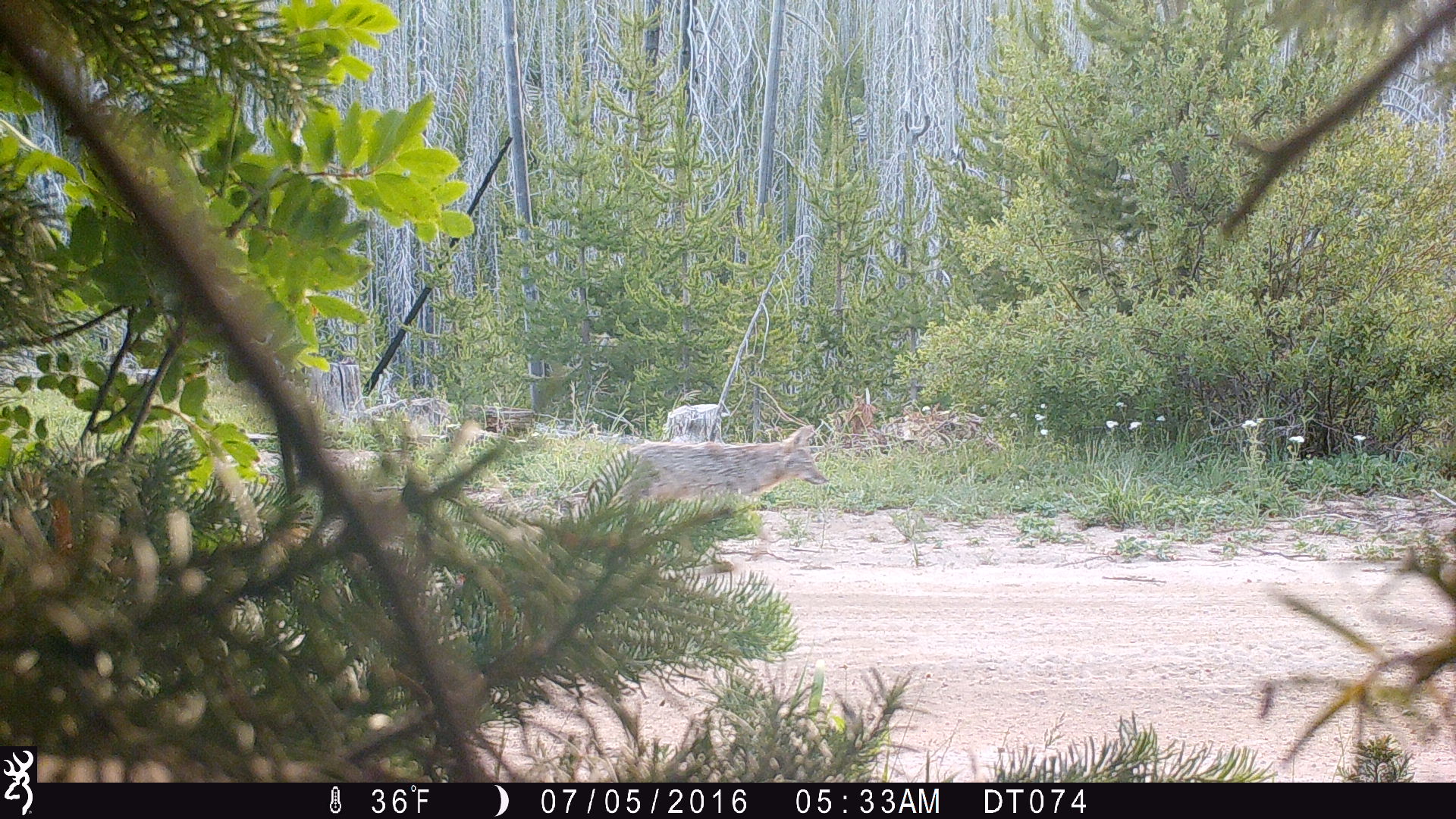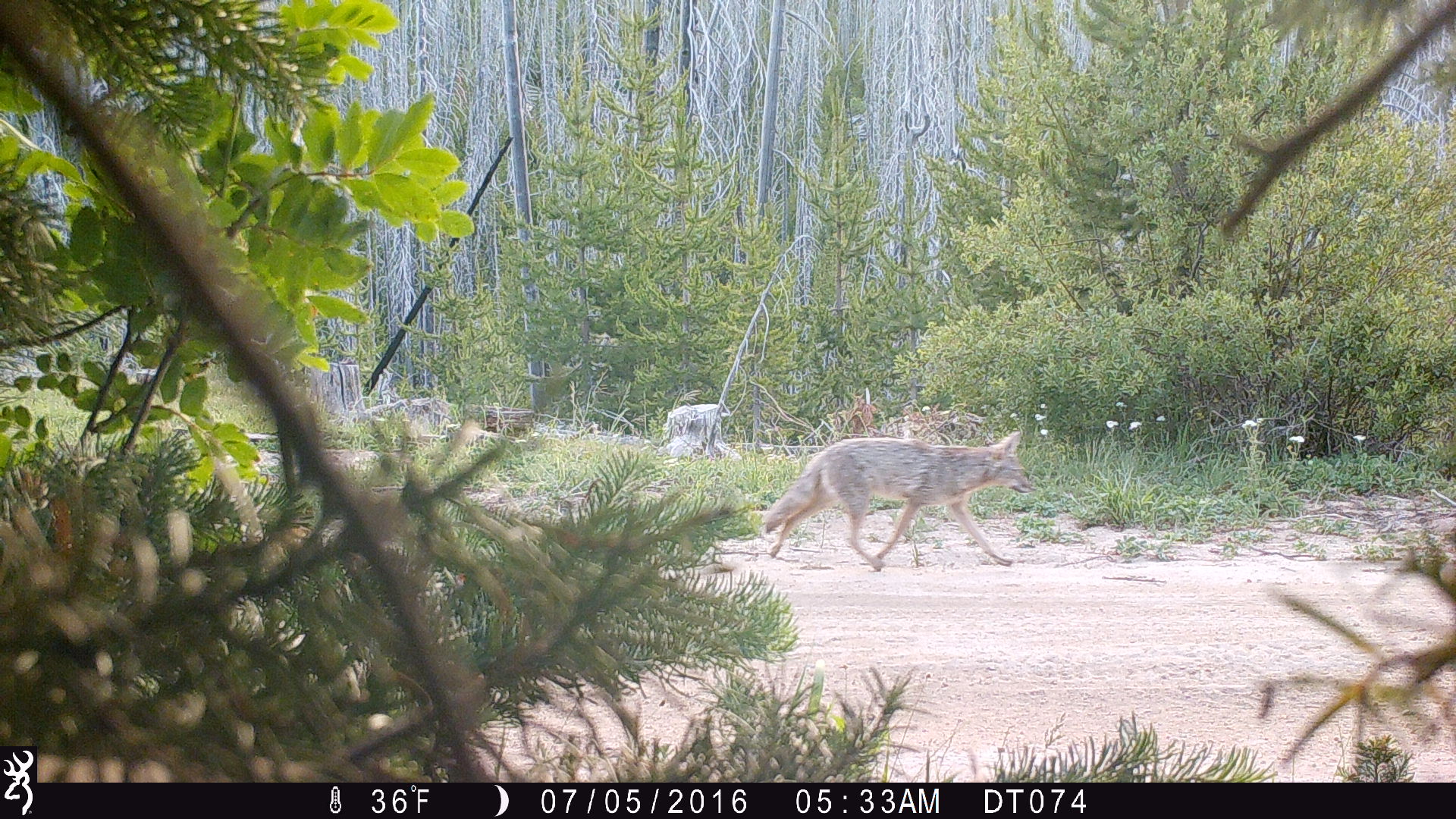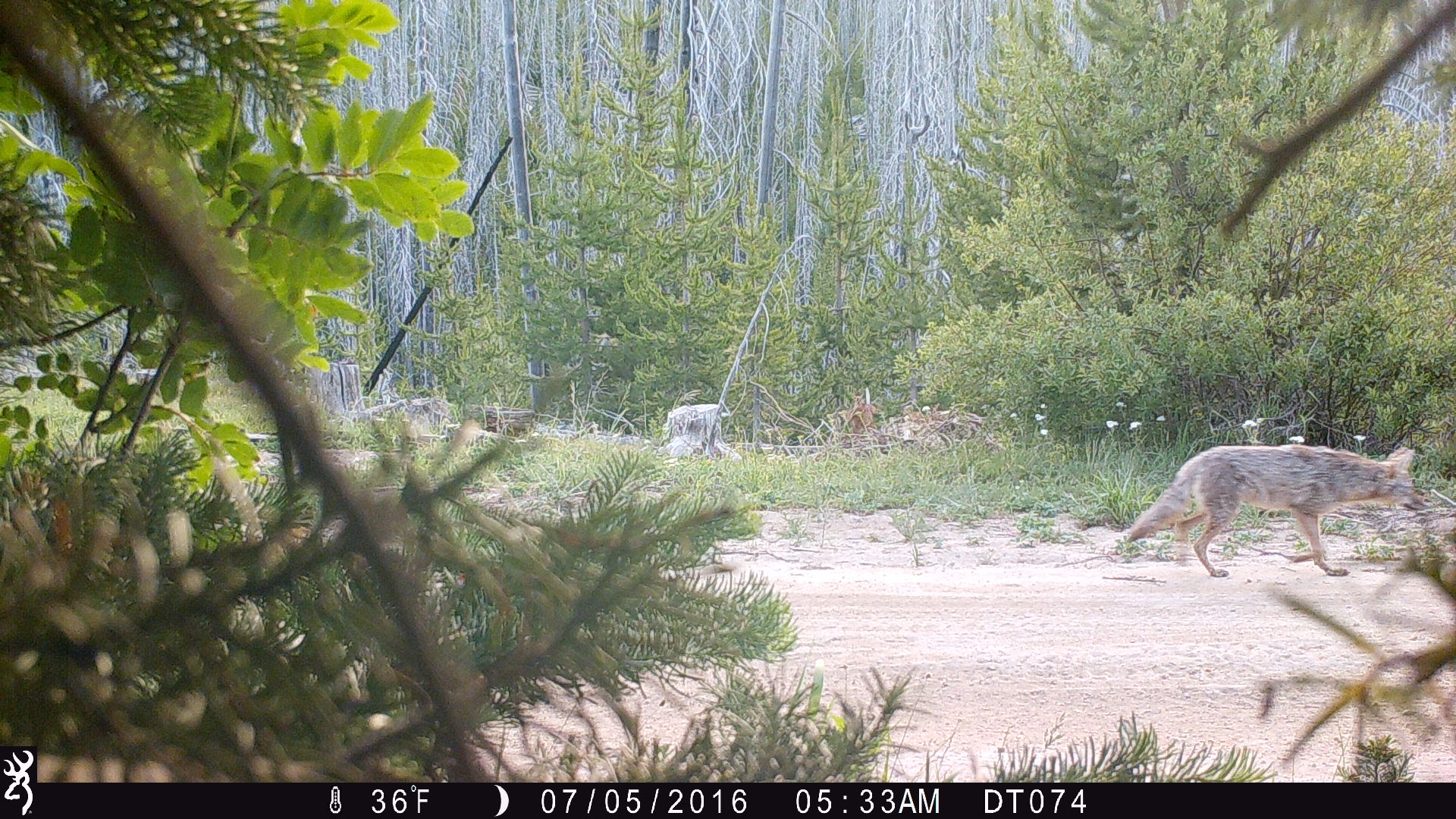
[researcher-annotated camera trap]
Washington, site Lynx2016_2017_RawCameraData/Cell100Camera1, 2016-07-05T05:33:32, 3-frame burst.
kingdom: Animalia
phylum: Chordata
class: Mammalia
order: Carnivora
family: Canidae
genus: Canis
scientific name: Canis latrans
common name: coyote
Canis latrans (coyote). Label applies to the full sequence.